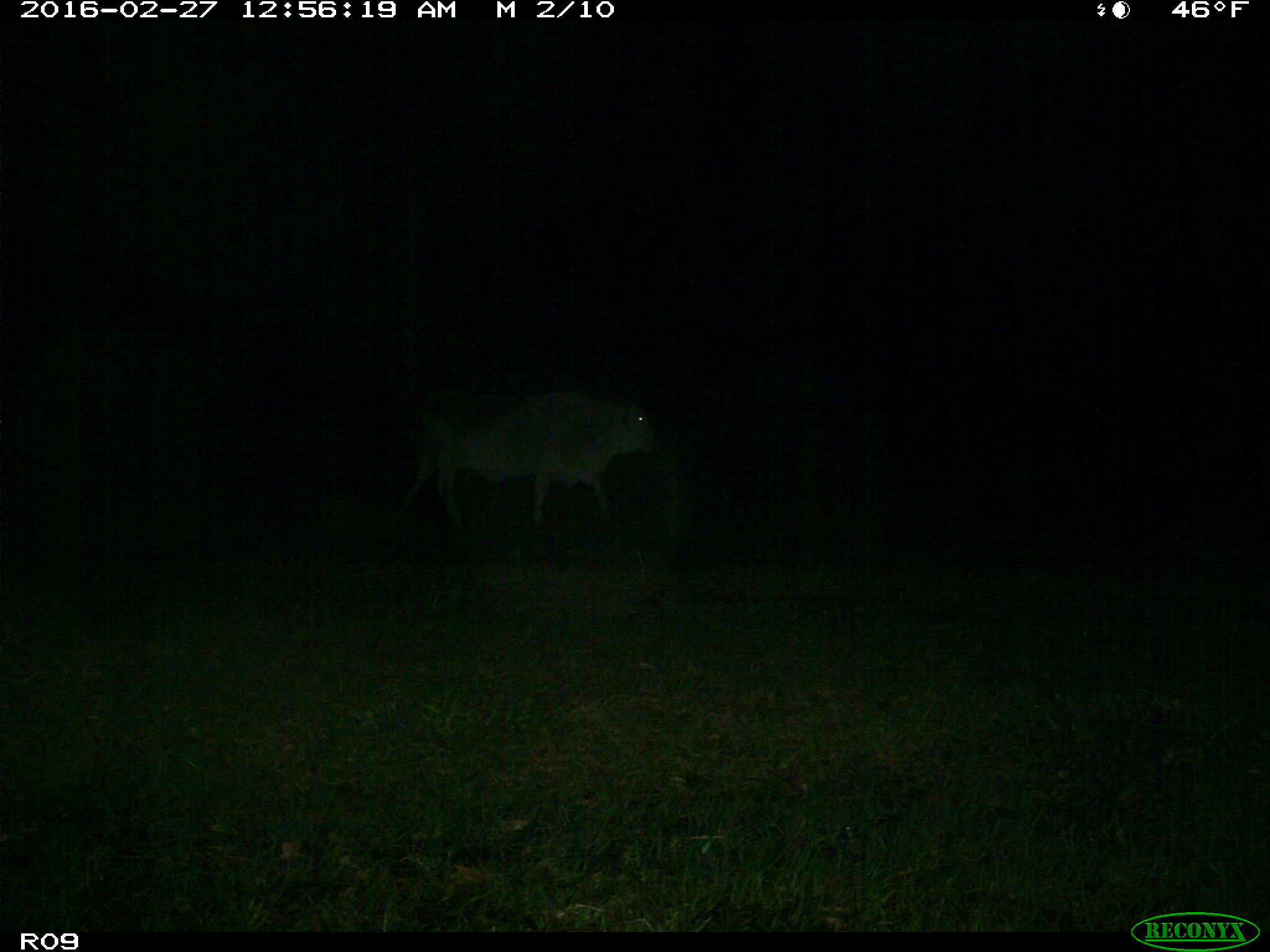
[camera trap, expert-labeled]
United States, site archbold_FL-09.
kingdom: Animalia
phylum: Chordata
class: Mammalia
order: Artiodactyla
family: Bovidae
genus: Bos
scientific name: Bos taurus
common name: domestic cow